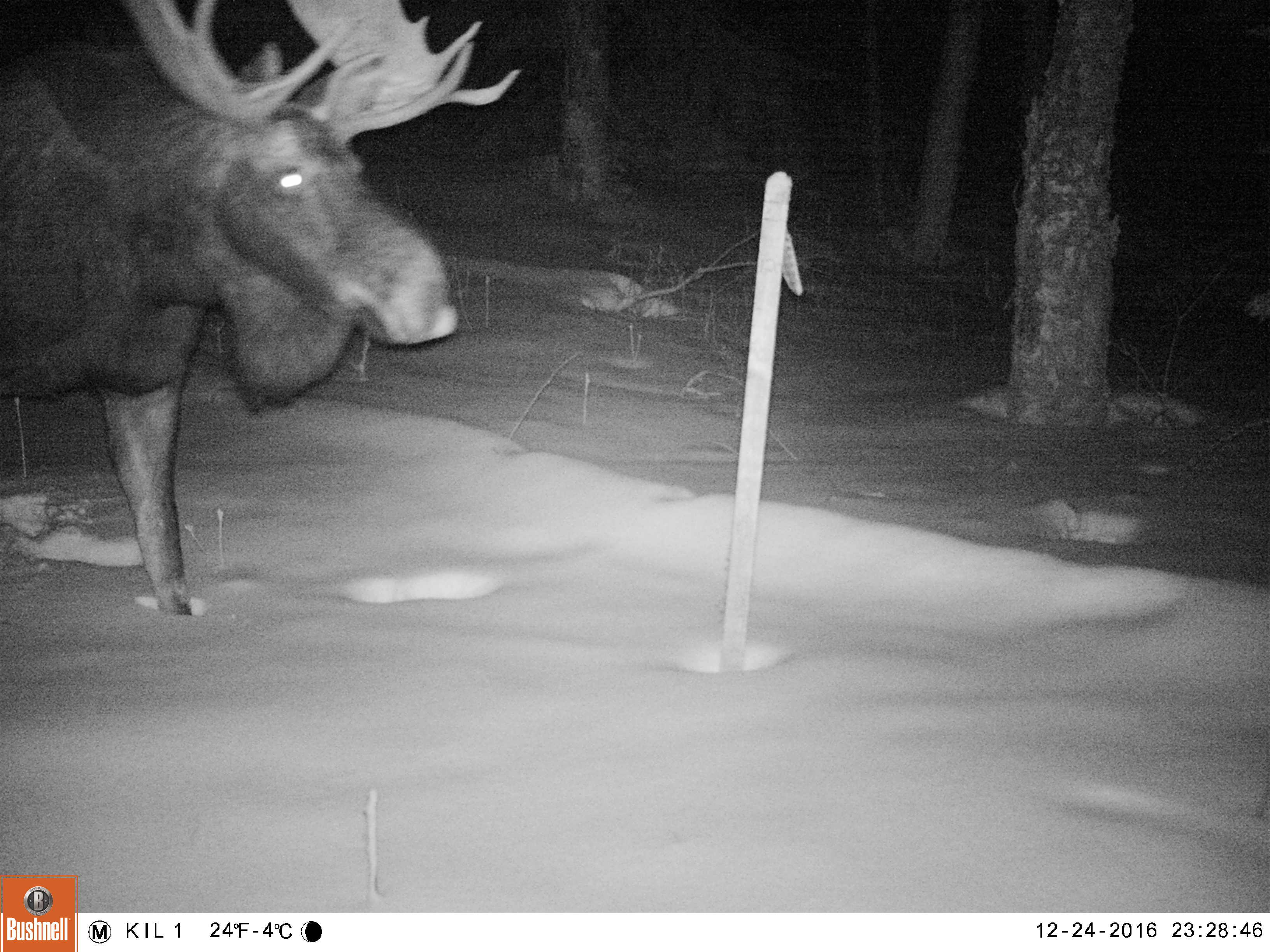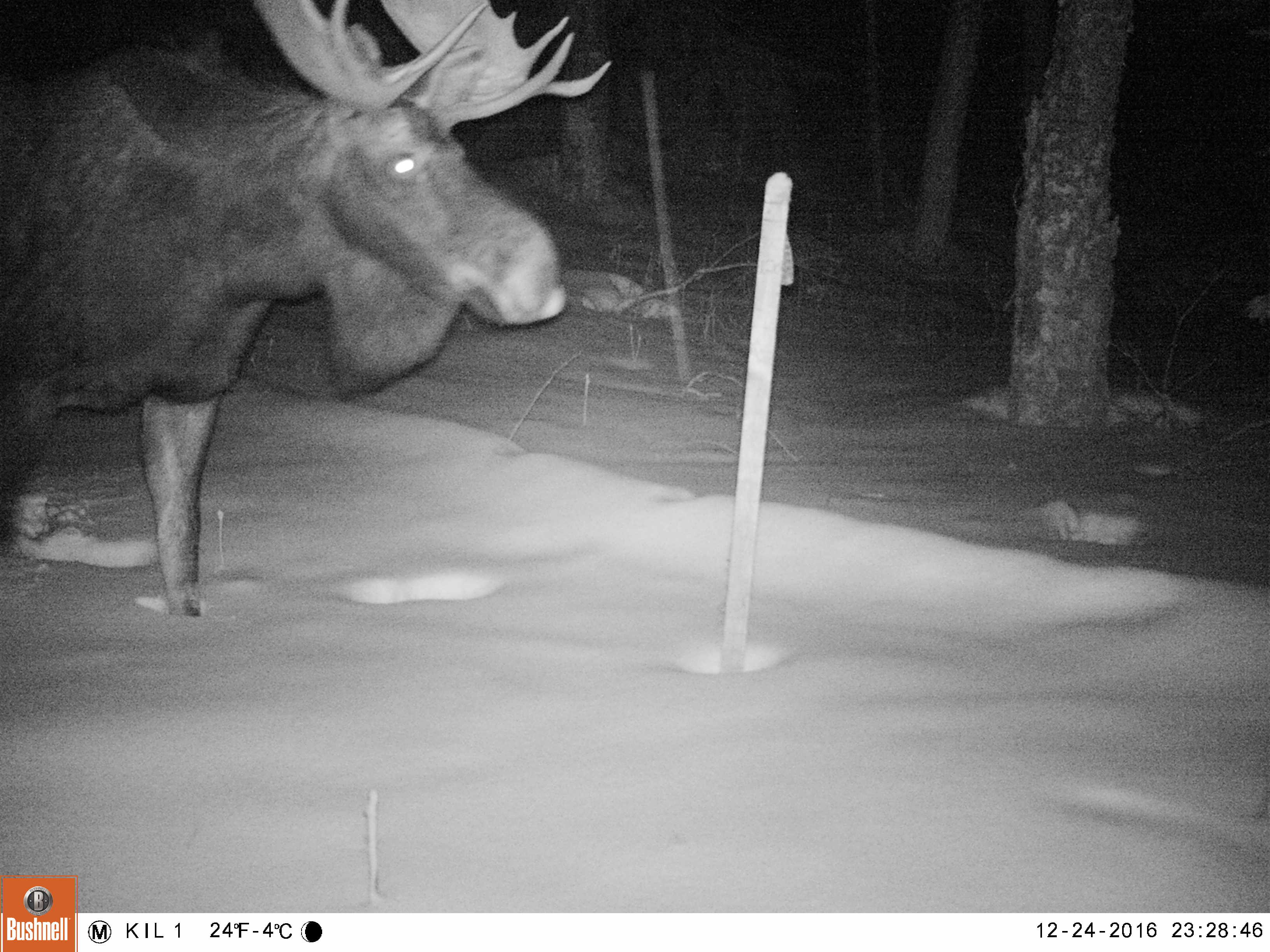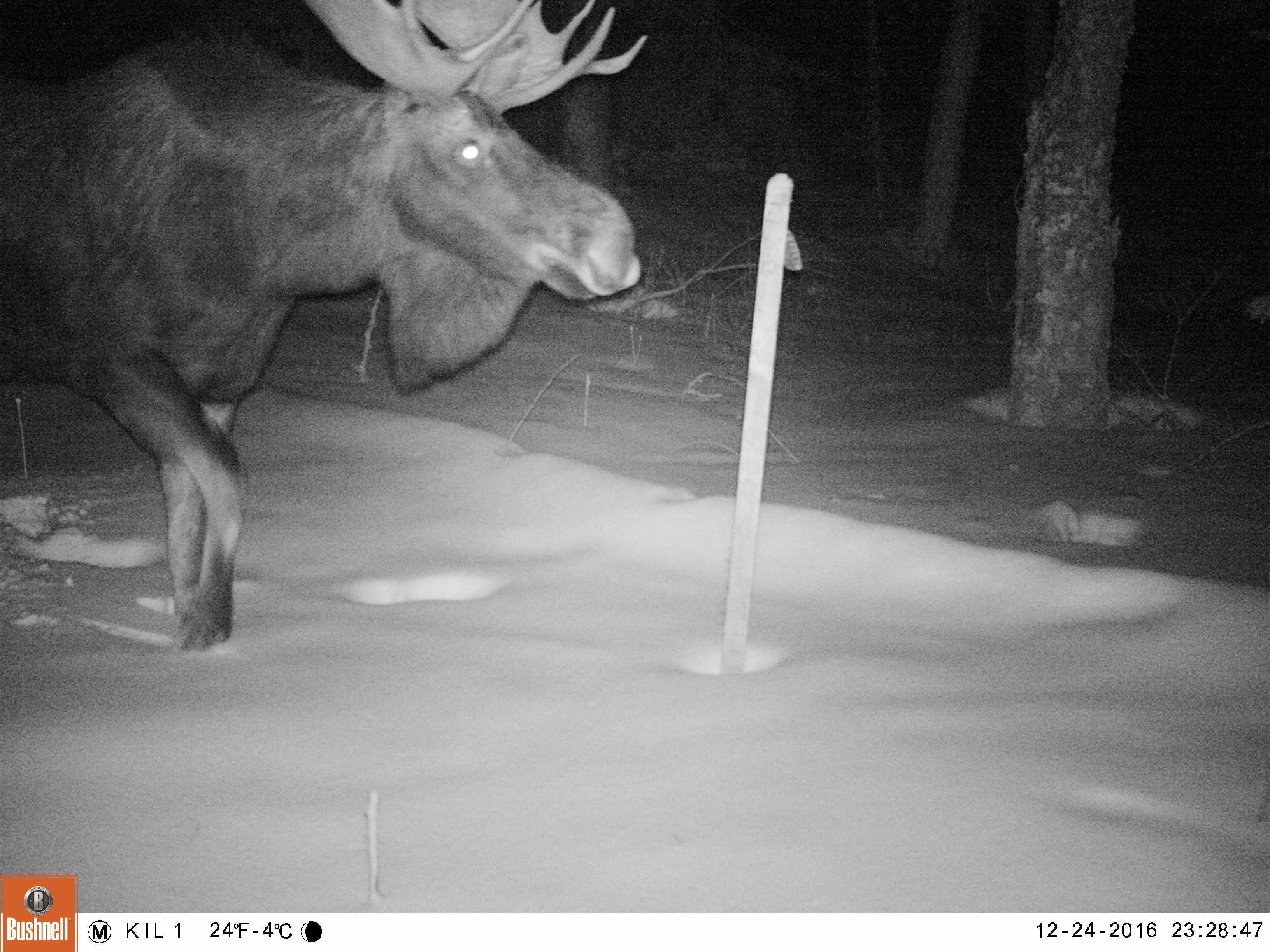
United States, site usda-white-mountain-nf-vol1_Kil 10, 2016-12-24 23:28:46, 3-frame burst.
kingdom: Animalia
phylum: Chordata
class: Mammalia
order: Artiodactyla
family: Cervidae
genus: Alces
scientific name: Alces alces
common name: moose